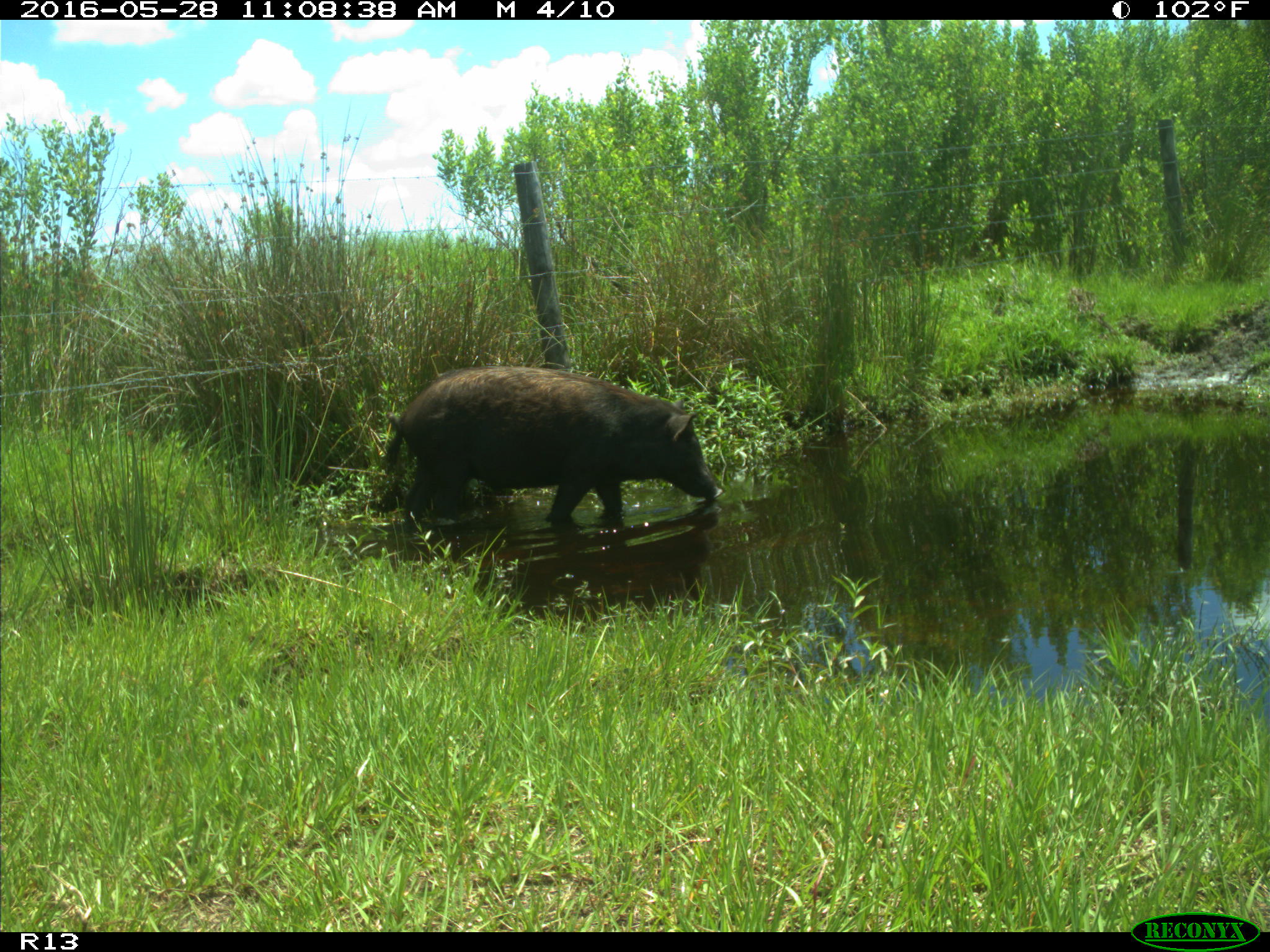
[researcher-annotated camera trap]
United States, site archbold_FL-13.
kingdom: Animalia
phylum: Chordata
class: Mammalia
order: Artiodactyla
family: Suidae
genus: Sus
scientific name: Sus scrofa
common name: wild boar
Sus scrofa (wild boar).